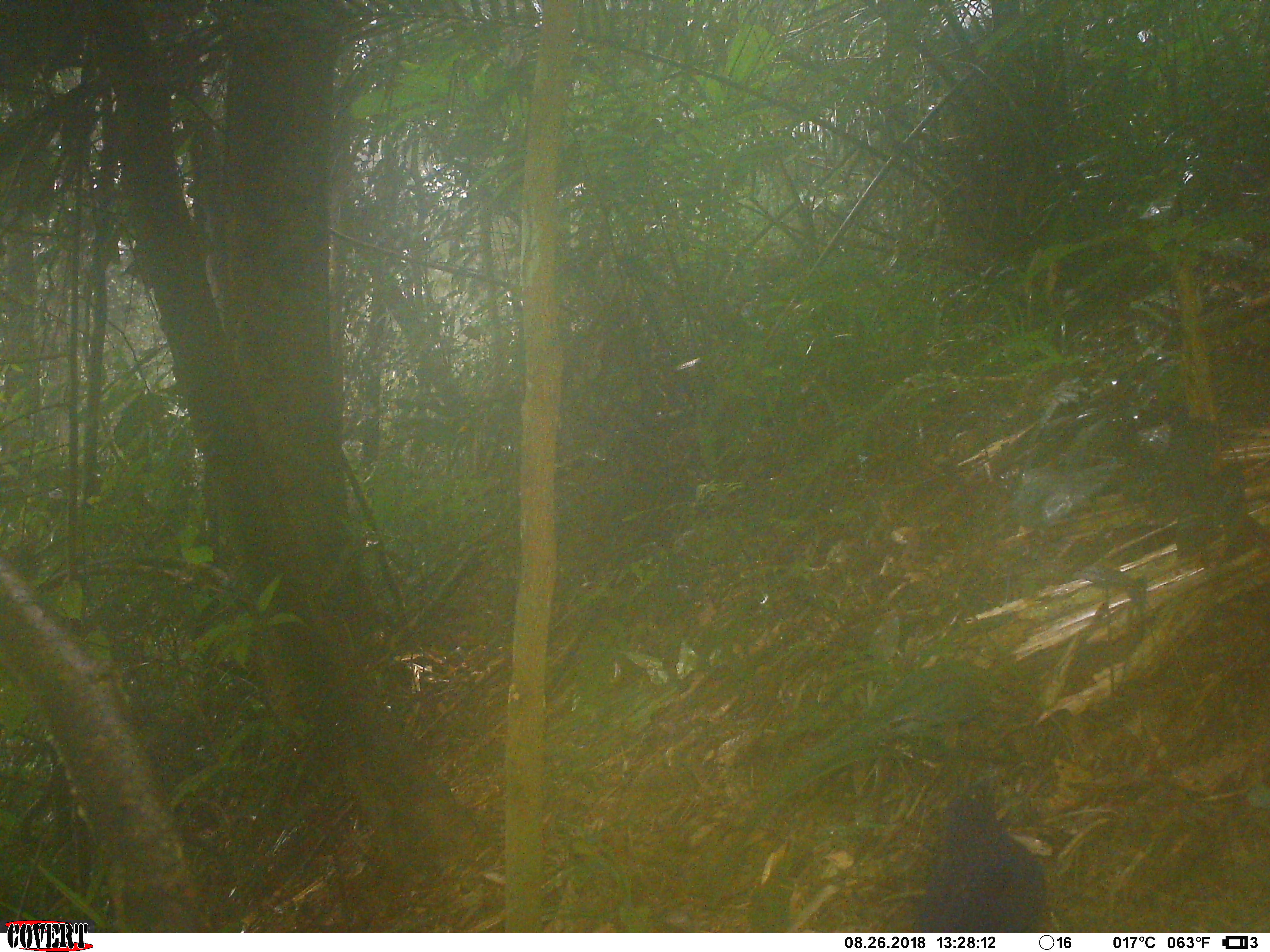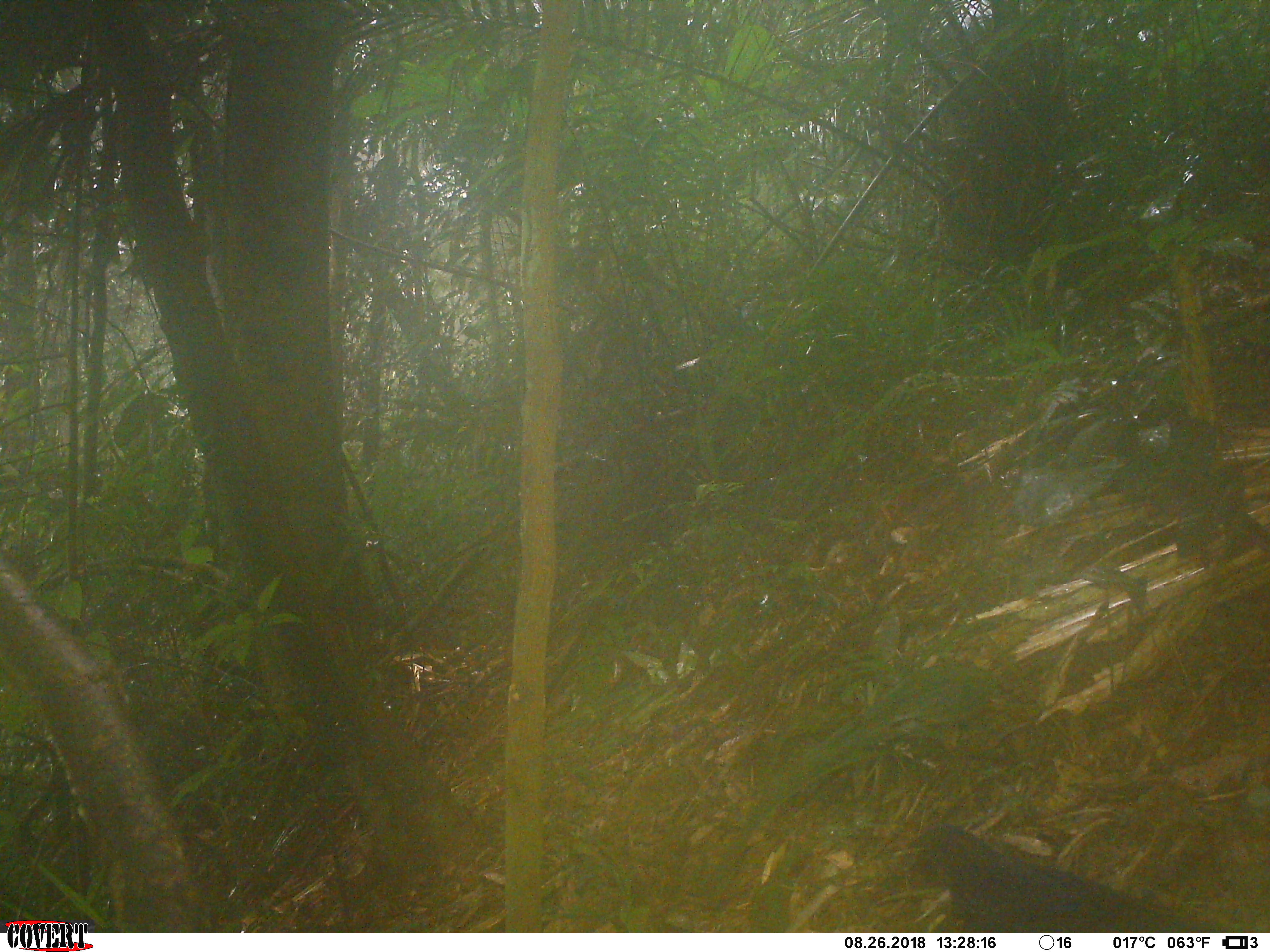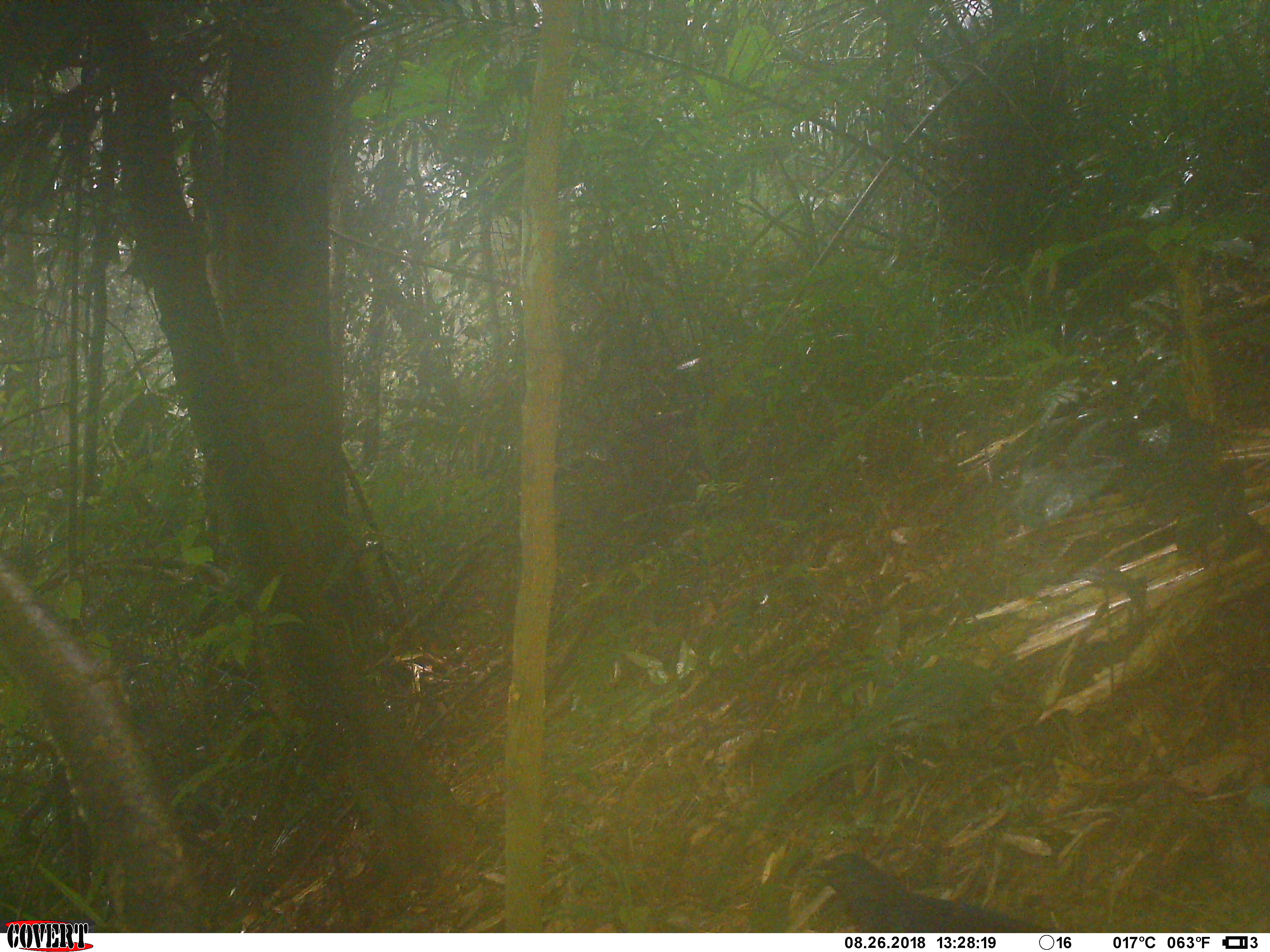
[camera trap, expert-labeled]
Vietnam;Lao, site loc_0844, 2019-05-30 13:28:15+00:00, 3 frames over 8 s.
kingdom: Animalia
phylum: Chordata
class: Aves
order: Passeriformes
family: Muscicapidae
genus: Myophonus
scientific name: Myophonus caeruleus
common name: blue whistling thrush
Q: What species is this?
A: Blue whistling thrush (Myophonus caeruleus).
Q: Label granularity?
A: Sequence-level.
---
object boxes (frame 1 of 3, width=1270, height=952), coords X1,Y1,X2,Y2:
blue whistling thrush: 907,769,1054,933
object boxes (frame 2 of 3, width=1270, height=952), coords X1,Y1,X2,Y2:
blue whistling thrush: 895,818,1235,932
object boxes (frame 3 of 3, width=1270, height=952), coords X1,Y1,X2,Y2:
blue whistling thrush: 793,846,1077,931